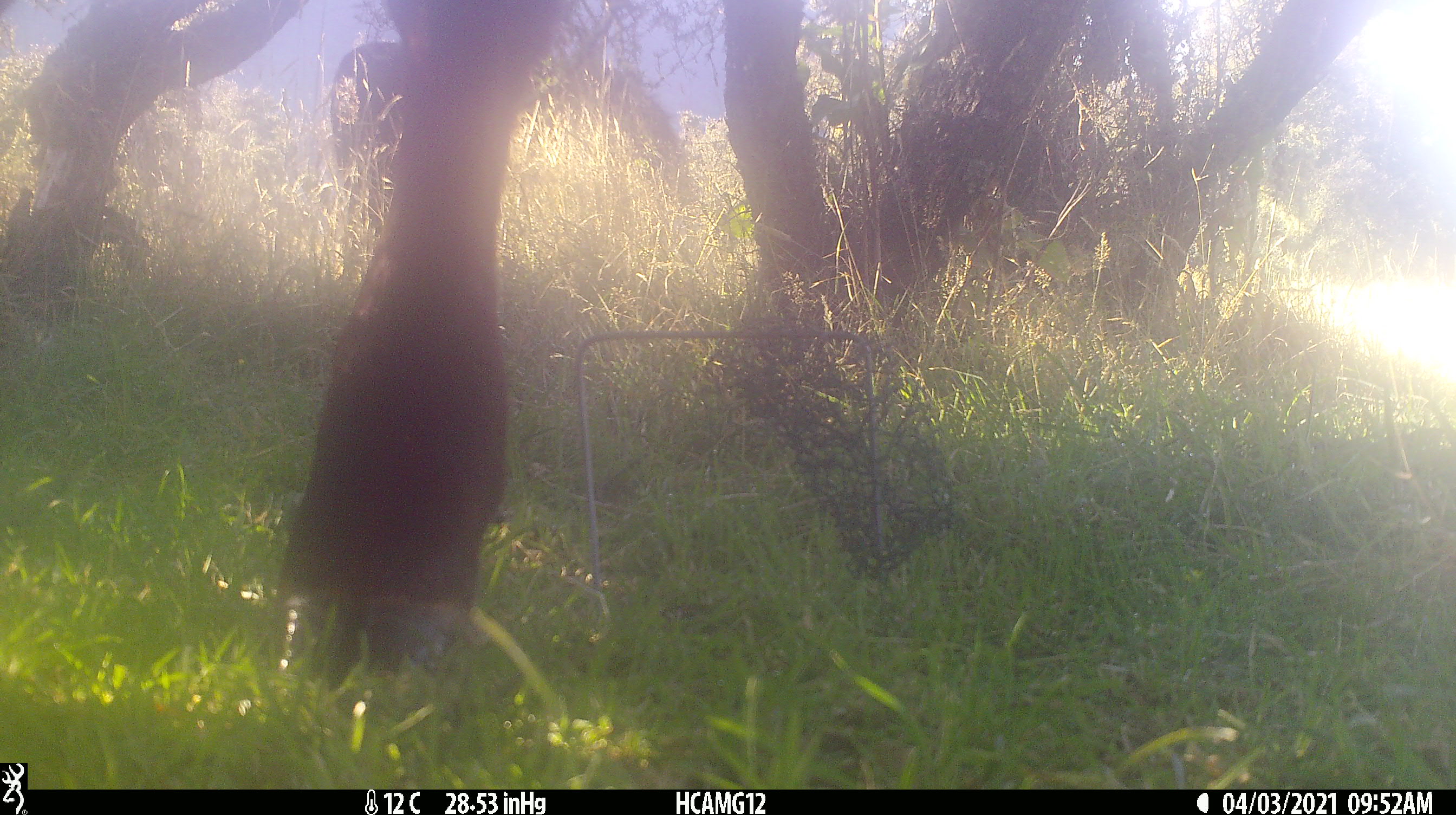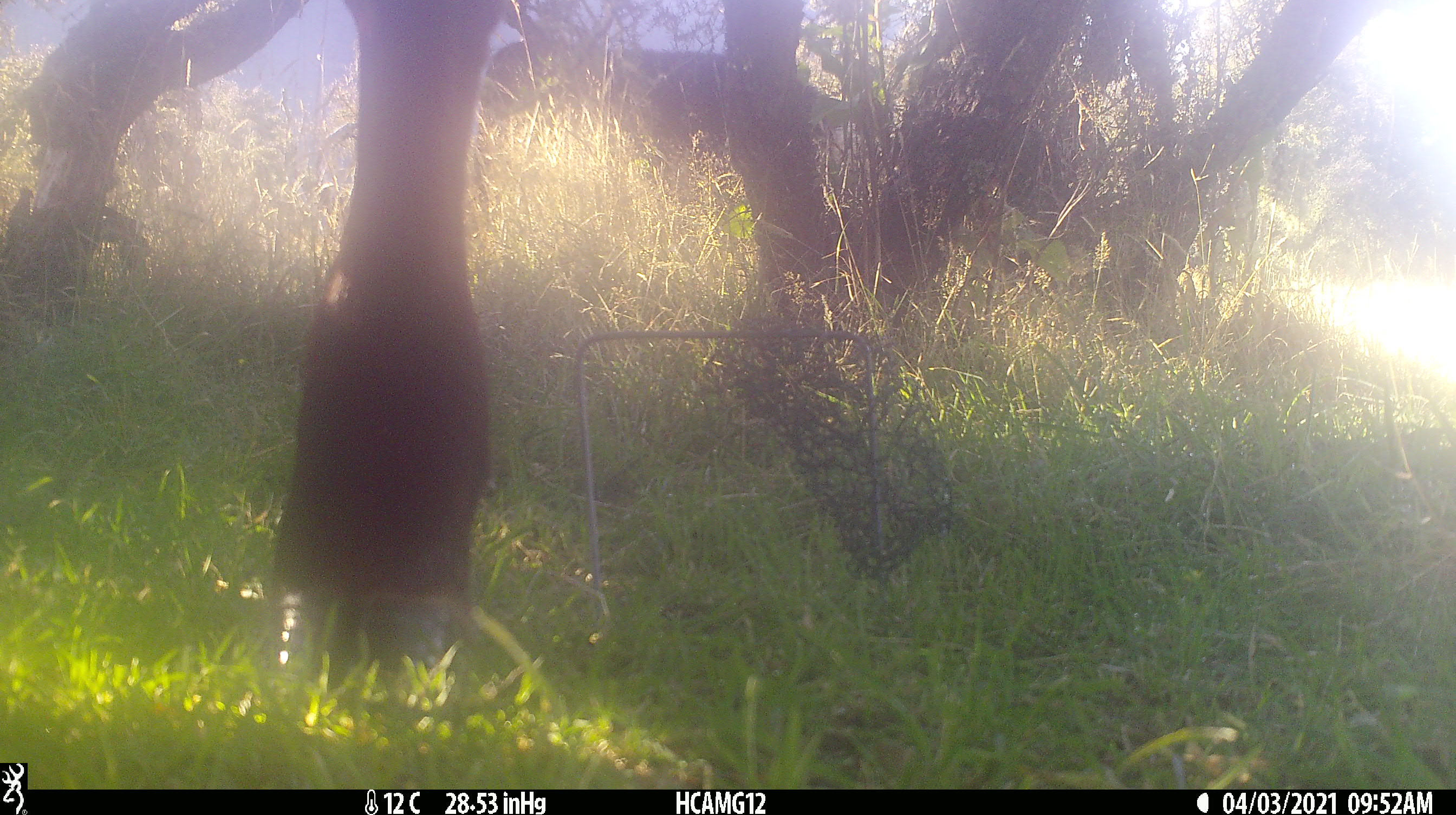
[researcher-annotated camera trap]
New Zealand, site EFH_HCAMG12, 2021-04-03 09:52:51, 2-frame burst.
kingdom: Animalia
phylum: Chordata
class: Mammalia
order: Artiodactyla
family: Bovidae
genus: Bos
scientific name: Bos taurus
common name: domestic cow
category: cow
Cow (domestic cow) (Bos taurus).